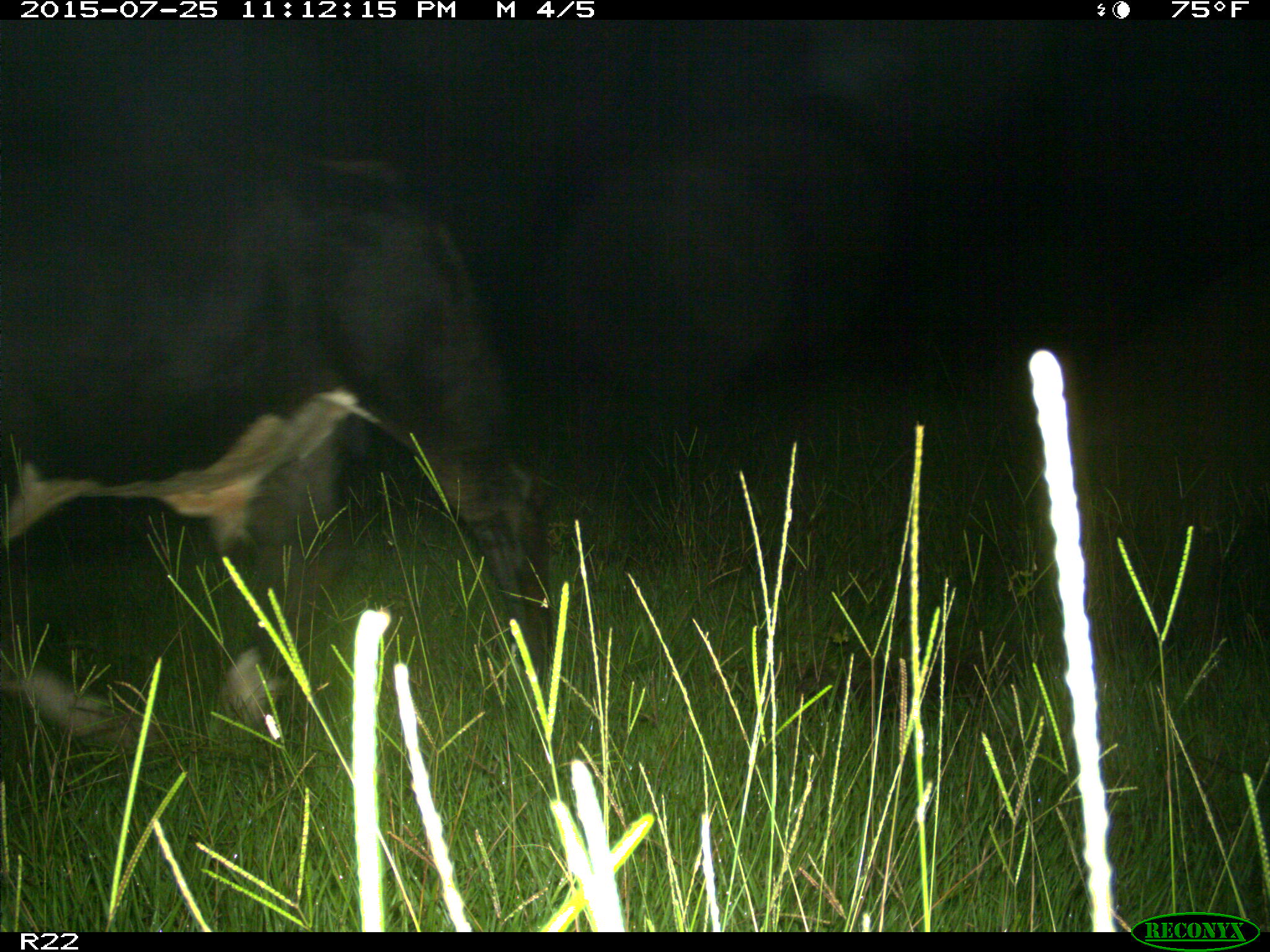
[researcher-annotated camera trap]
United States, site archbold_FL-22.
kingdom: Animalia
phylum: Chordata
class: Mammalia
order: Artiodactyla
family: Bovidae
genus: Bos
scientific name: Bos taurus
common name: domestic cow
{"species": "Bos taurus (domestic cow)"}